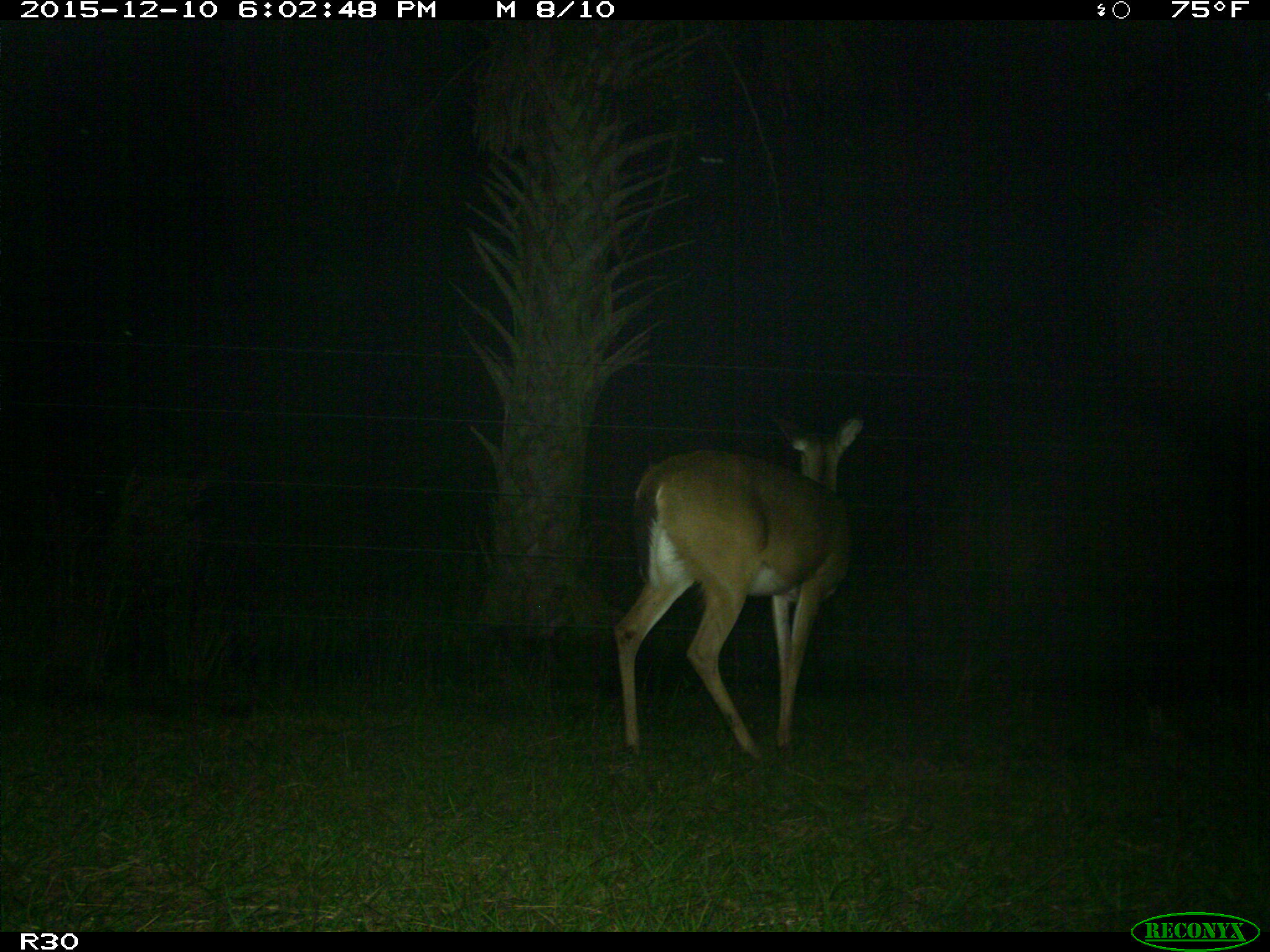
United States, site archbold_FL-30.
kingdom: Animalia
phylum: Chordata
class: Mammalia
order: Artiodactyla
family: Cervidae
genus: Odocoileus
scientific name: Odocoileus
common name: deer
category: unidentified deer